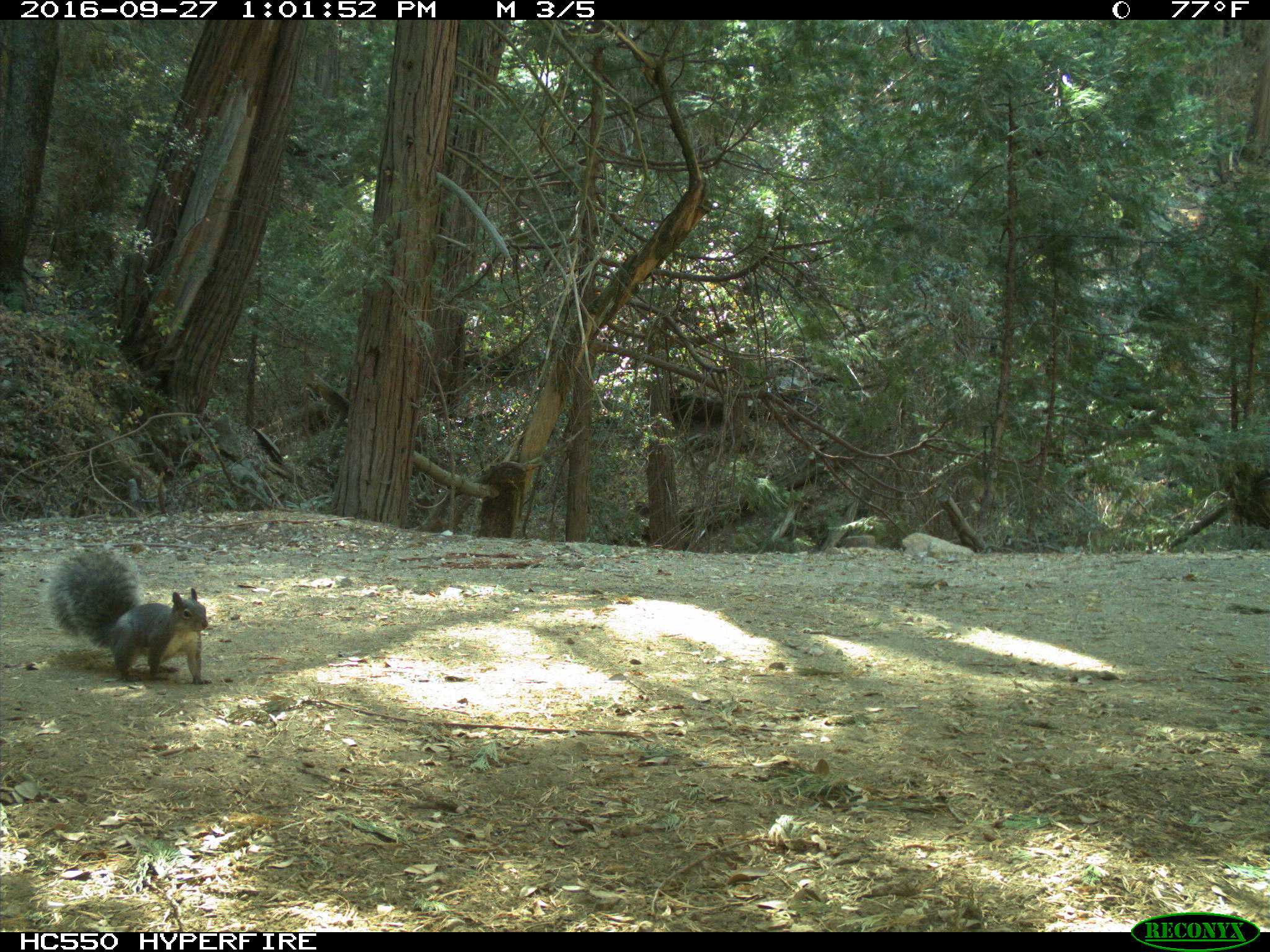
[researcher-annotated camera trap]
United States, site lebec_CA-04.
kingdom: Animalia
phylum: Chordata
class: Mammalia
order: Rodentia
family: Sciuridae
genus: Sciurus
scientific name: Sciurus carolinensis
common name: eastern gray squirrel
Sciurus carolinensis (eastern gray squirrel).